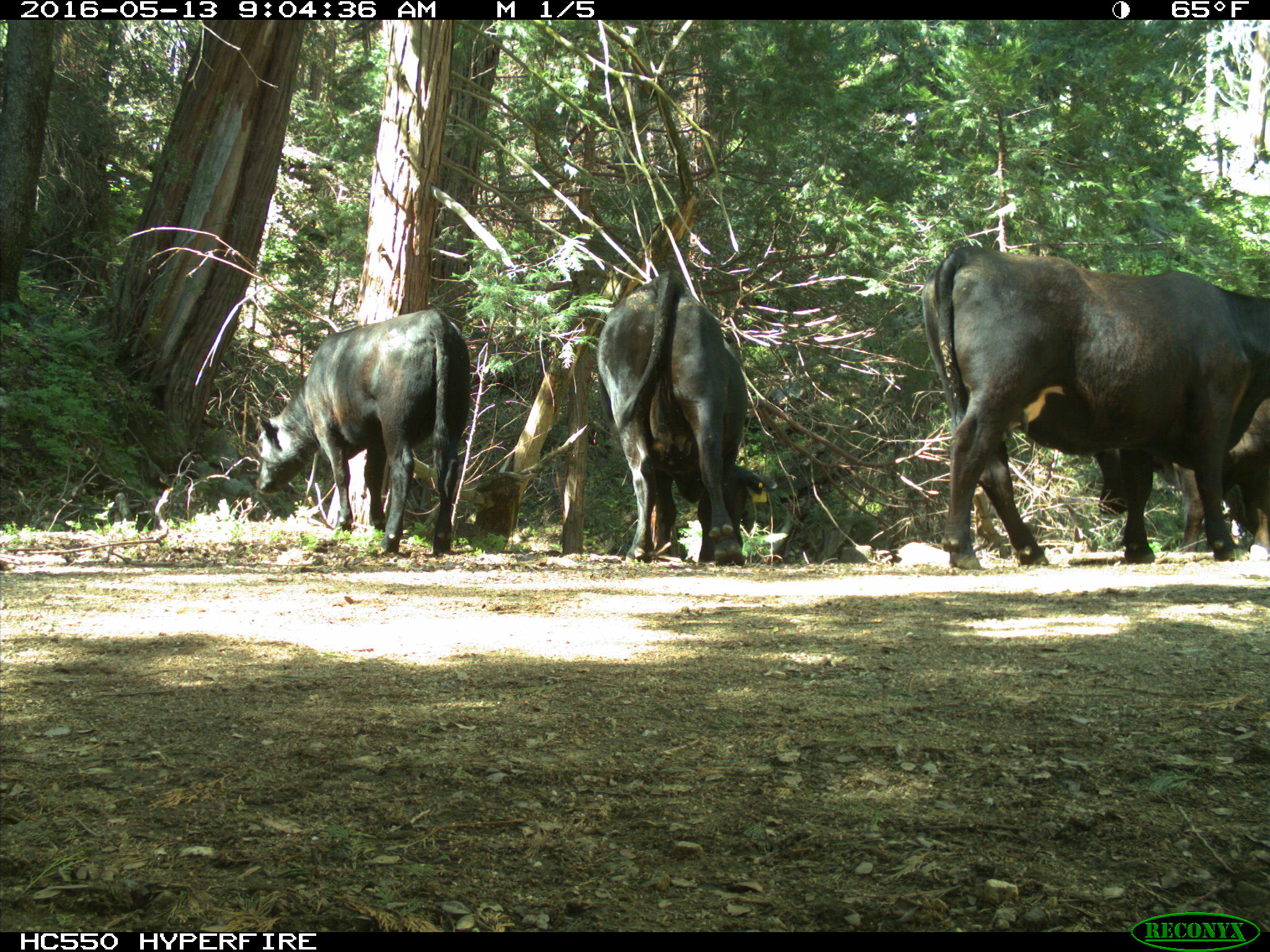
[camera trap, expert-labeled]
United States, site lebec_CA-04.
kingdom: Animalia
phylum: Chordata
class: Mammalia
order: Artiodactyla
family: Bovidae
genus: Bos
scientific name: Bos taurus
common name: domestic cow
Bos taurus (domestic cow).